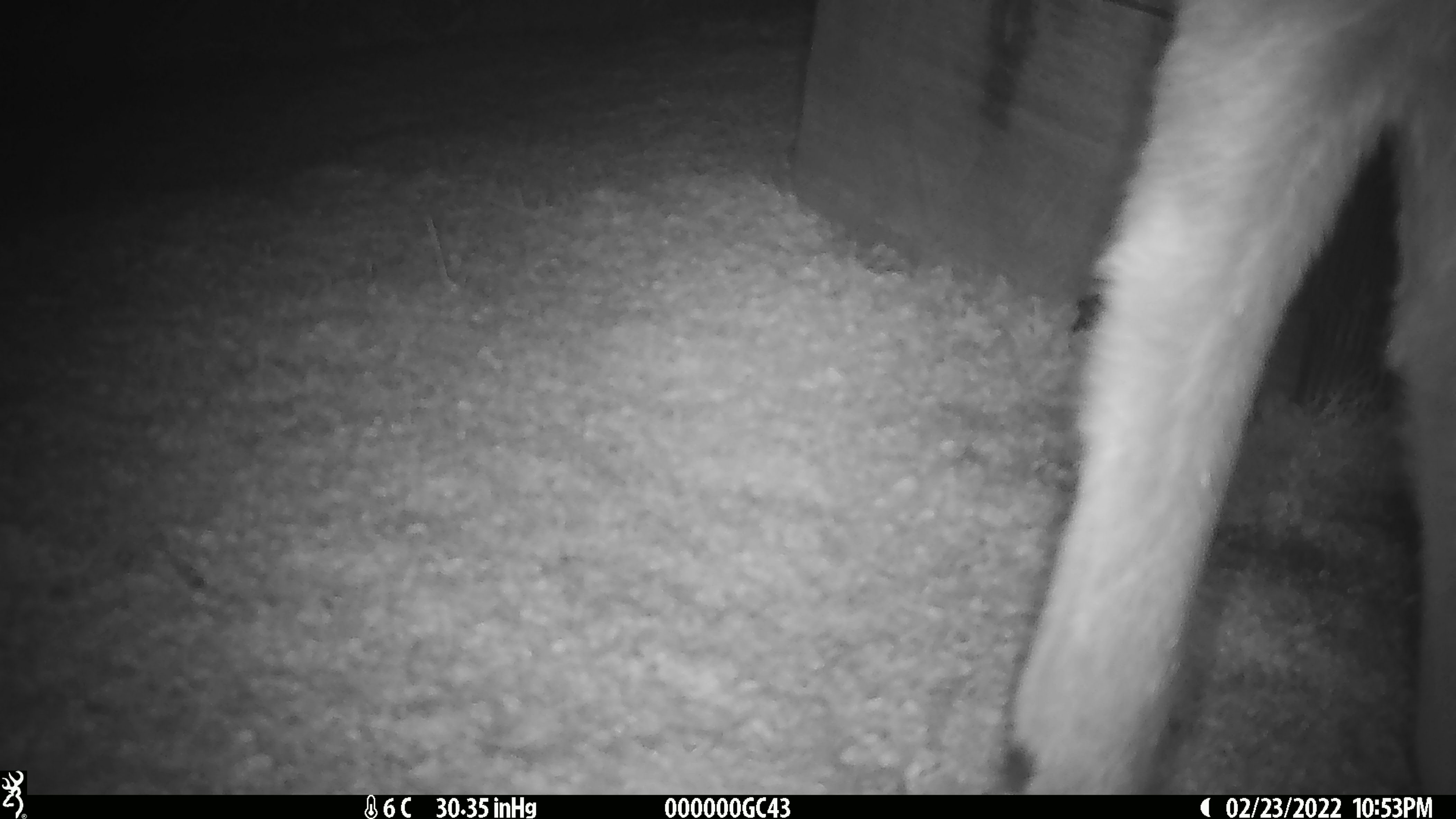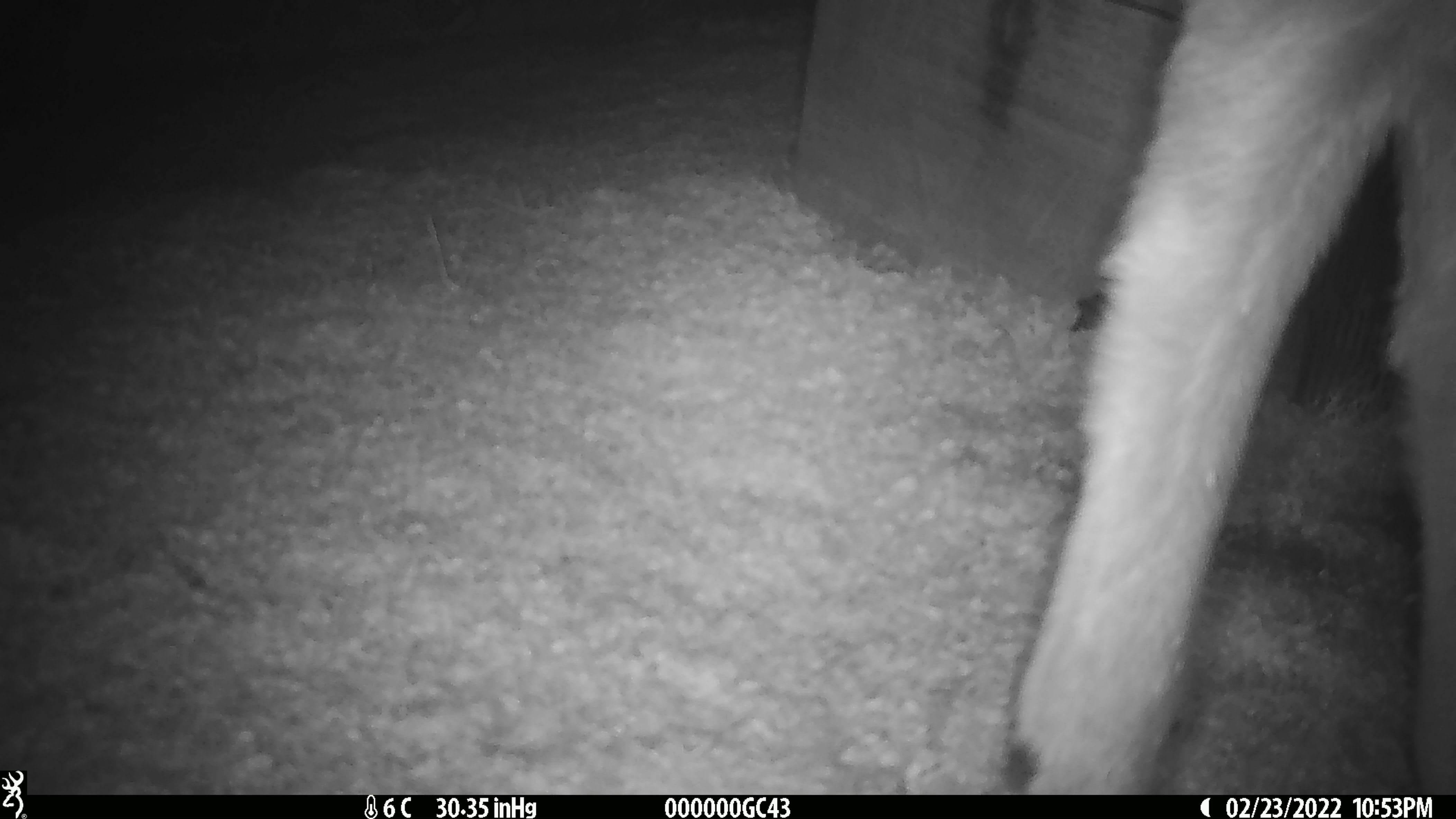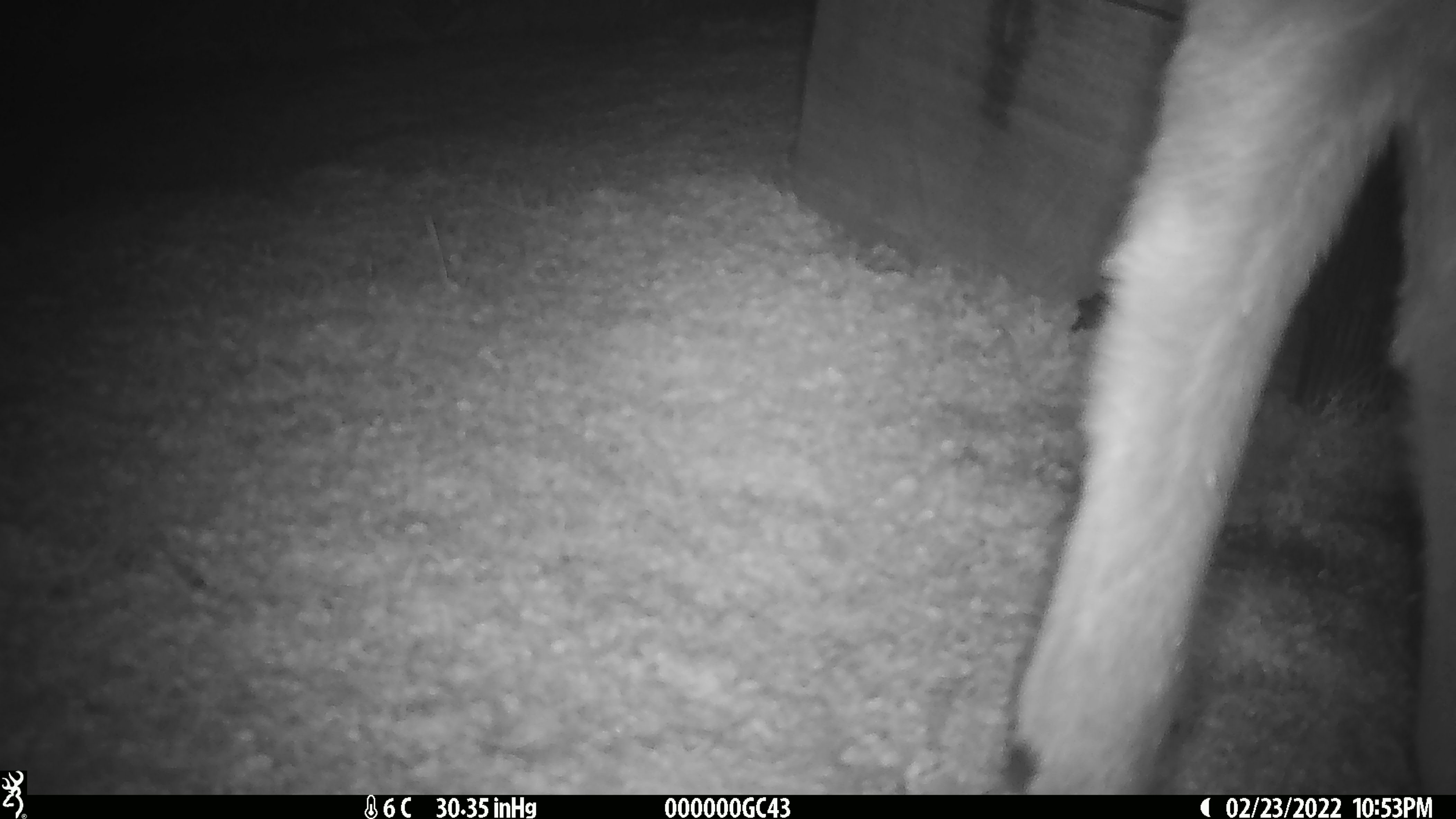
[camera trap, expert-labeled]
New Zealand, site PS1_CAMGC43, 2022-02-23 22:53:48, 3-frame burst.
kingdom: Animalia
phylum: Chordata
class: Mammalia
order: Artiodactyla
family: Cervidae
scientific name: Cervidae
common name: deer